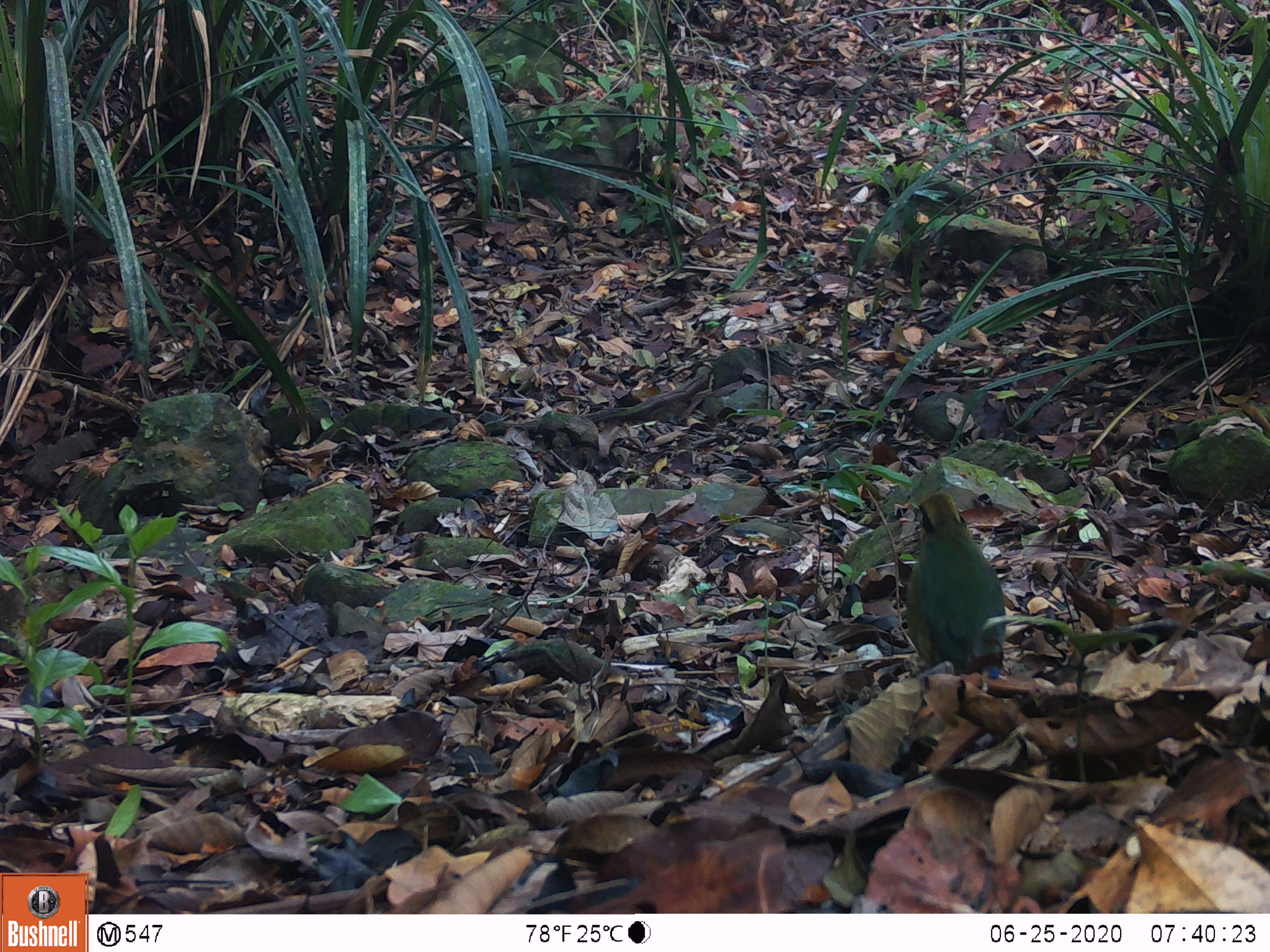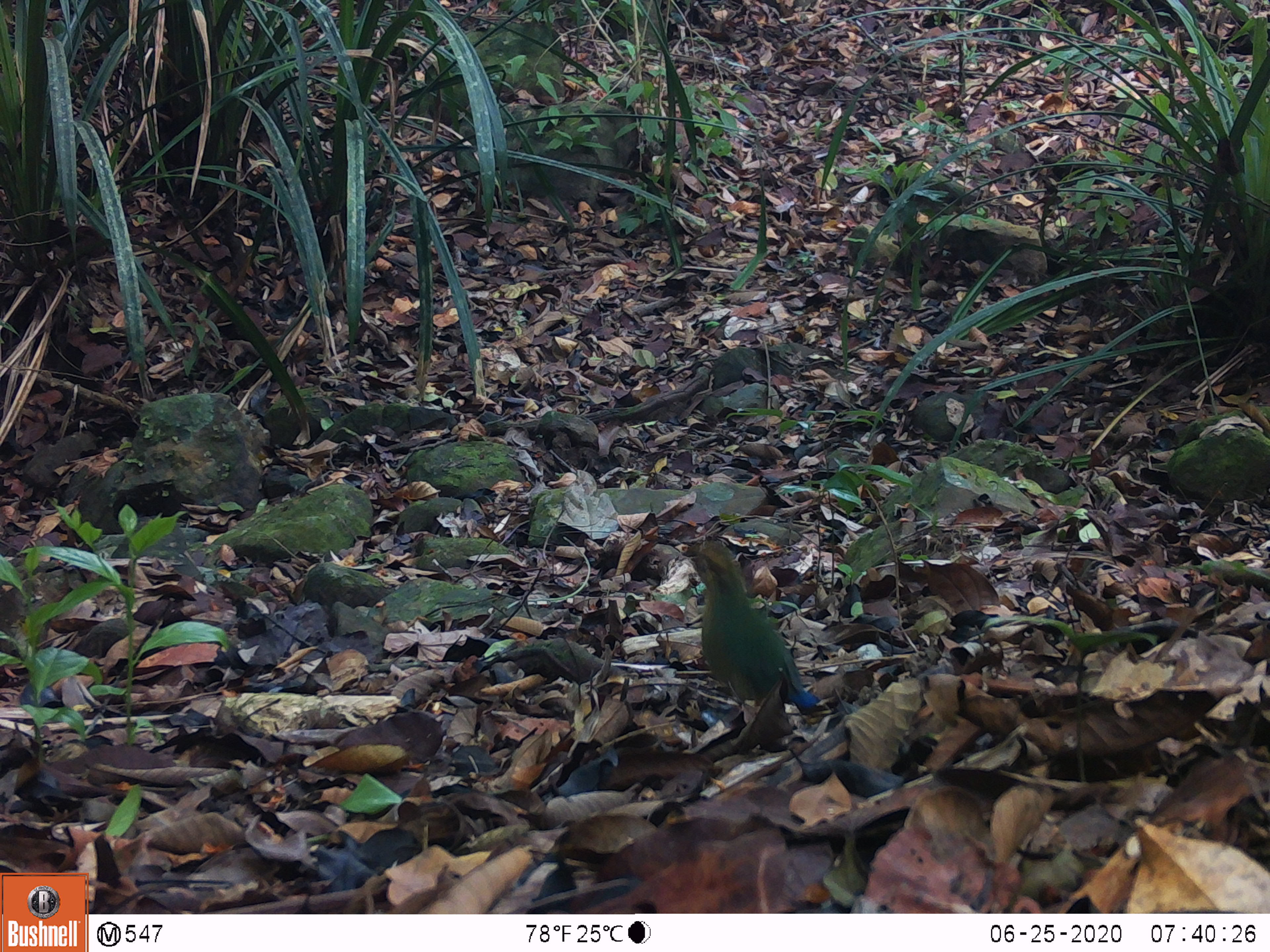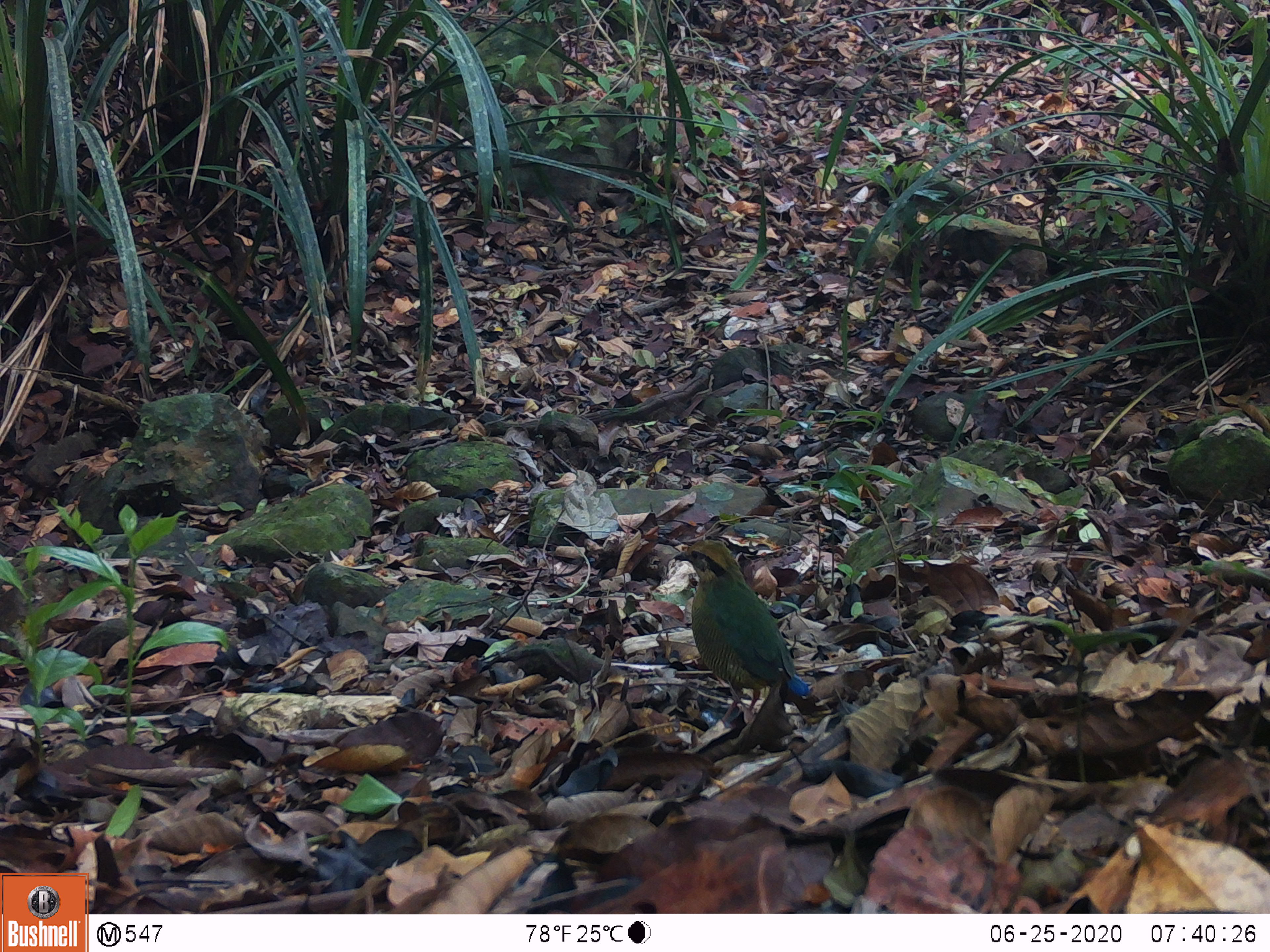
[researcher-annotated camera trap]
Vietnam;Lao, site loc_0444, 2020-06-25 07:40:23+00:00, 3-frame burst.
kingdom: Animalia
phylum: Chordata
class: Aves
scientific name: Aves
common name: bird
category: unidentified bird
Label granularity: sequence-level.